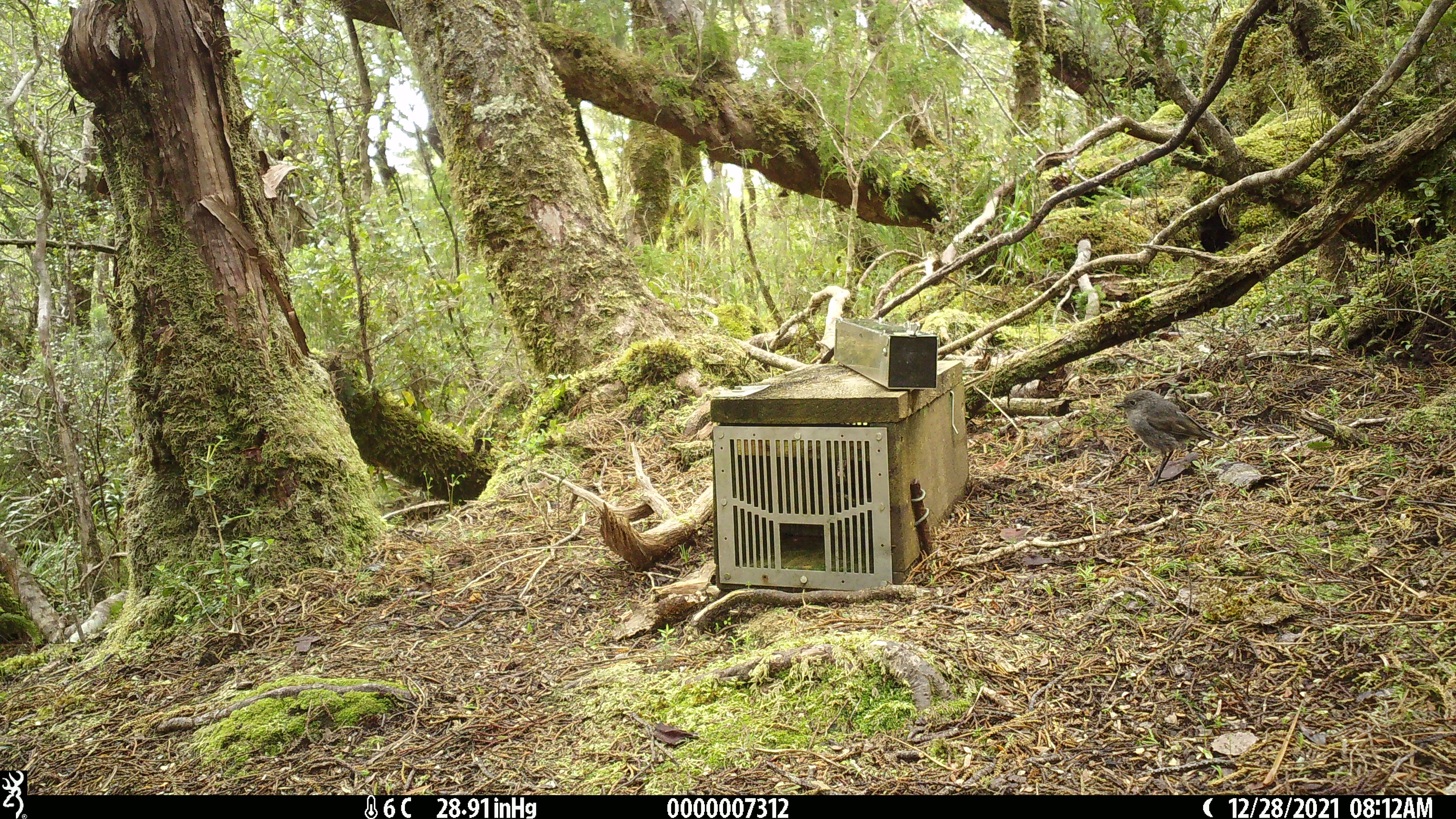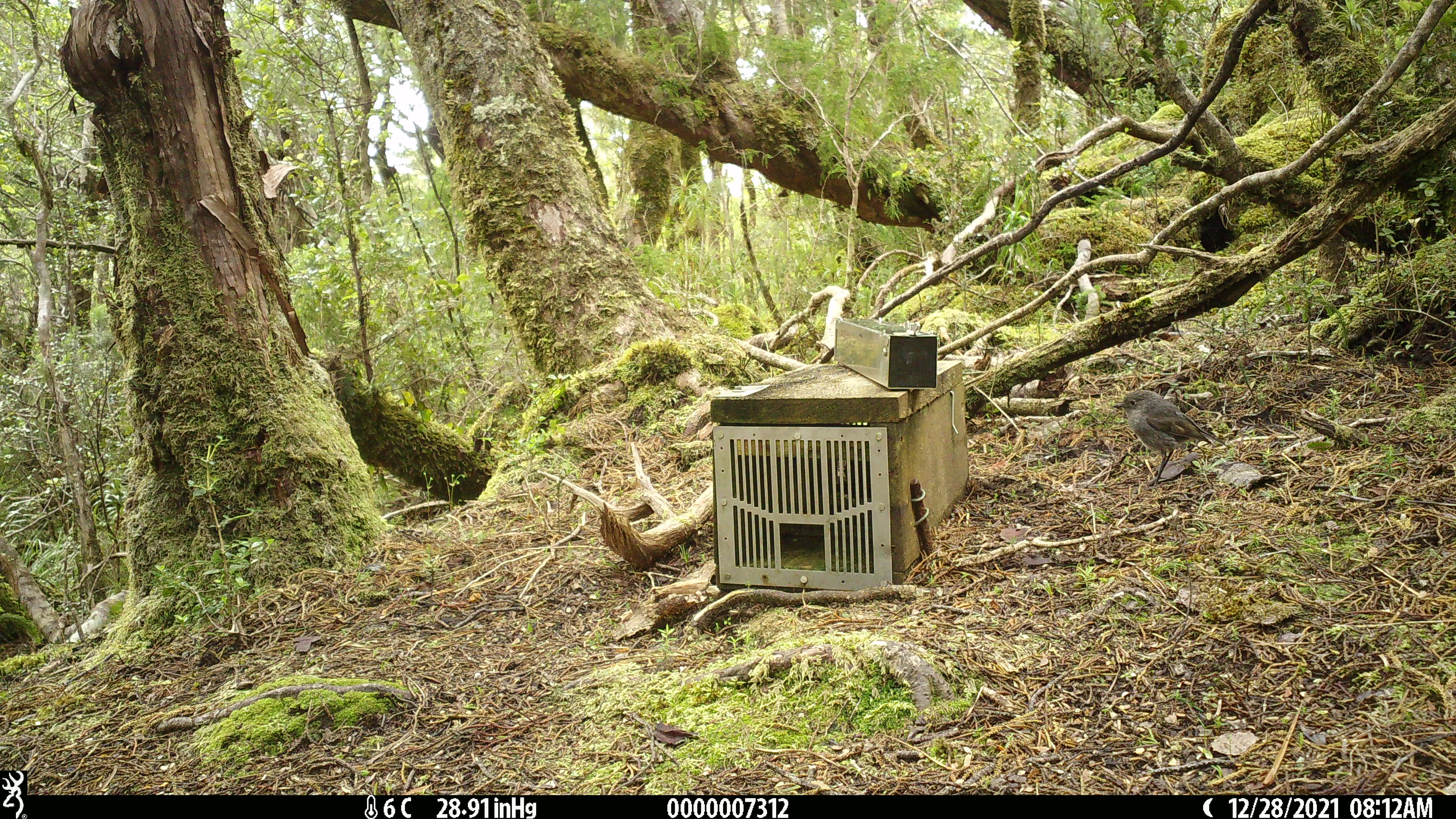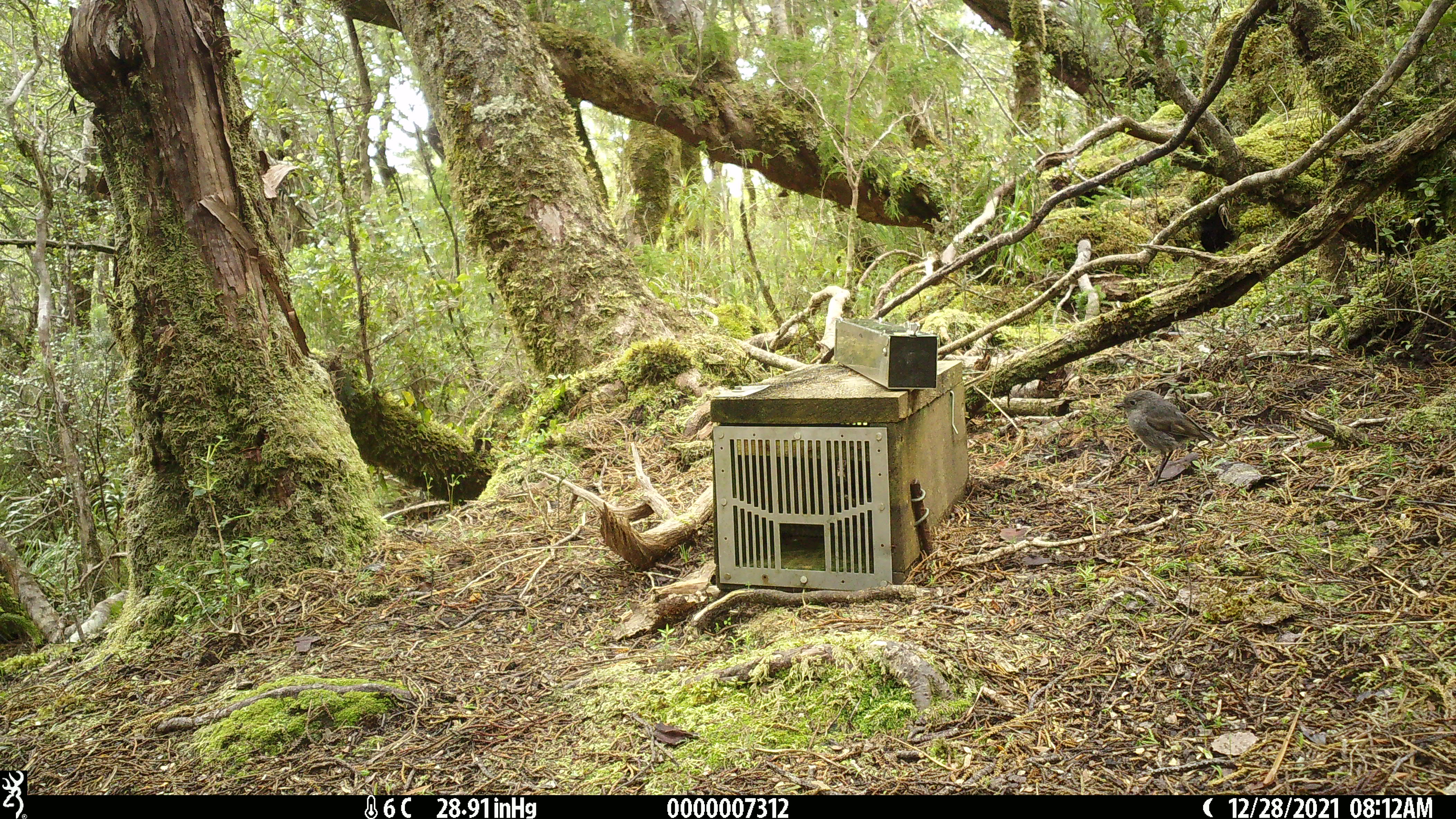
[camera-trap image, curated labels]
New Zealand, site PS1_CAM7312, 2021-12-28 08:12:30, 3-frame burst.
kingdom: Animalia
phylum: Chordata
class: Aves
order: Passeriformes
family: Petroicidae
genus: Petroica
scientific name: Petroica australis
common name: new zealand robin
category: robin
Robin (new zealand robin) (Petroica australis).